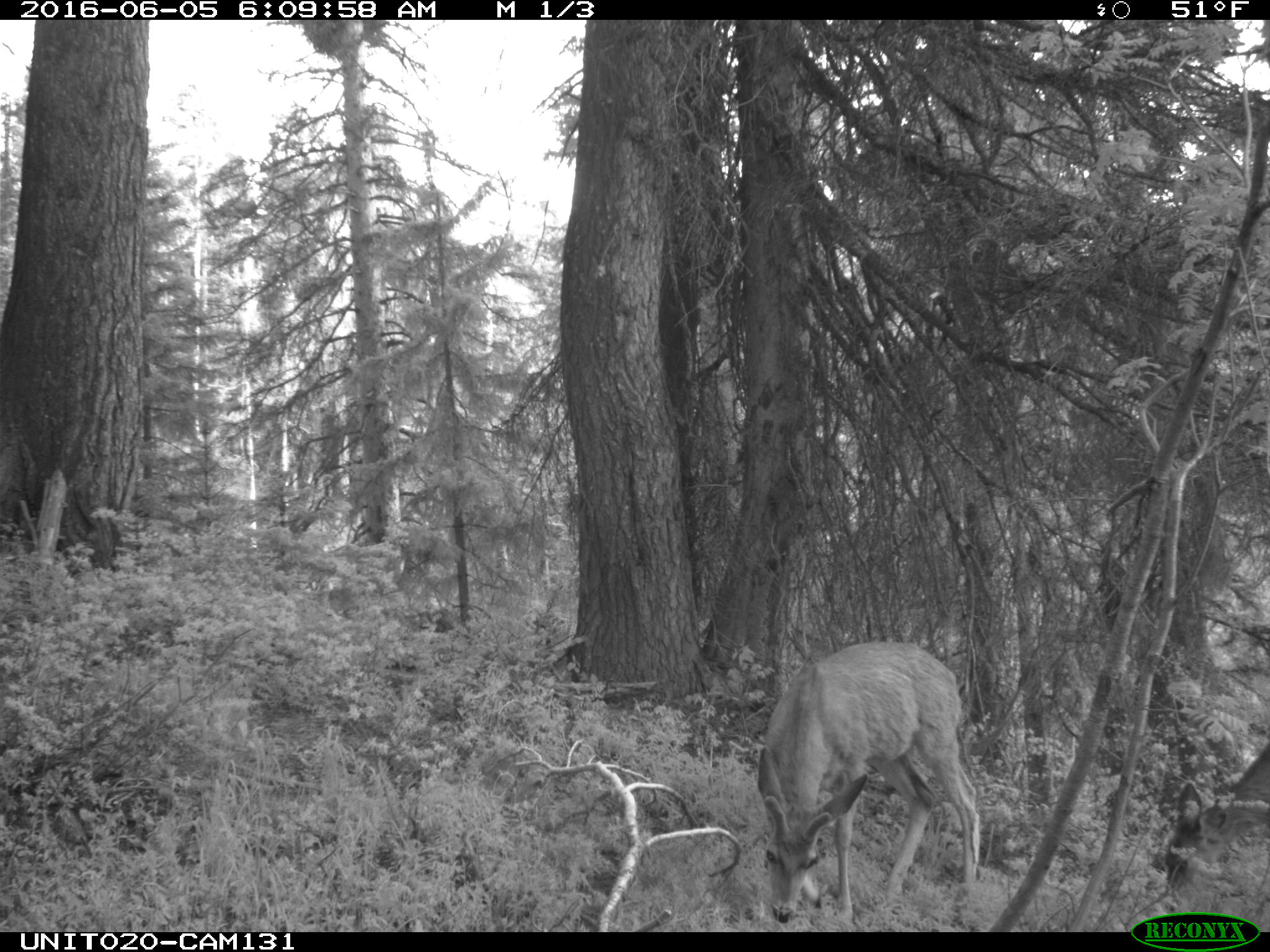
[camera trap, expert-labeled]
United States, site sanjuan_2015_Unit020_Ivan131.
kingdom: Animalia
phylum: Chordata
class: Mammalia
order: Artiodactyla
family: Cervidae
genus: Odocoileus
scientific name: Odocoileus hemionus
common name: mule deer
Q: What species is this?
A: Odocoileus hemionus (mule deer).